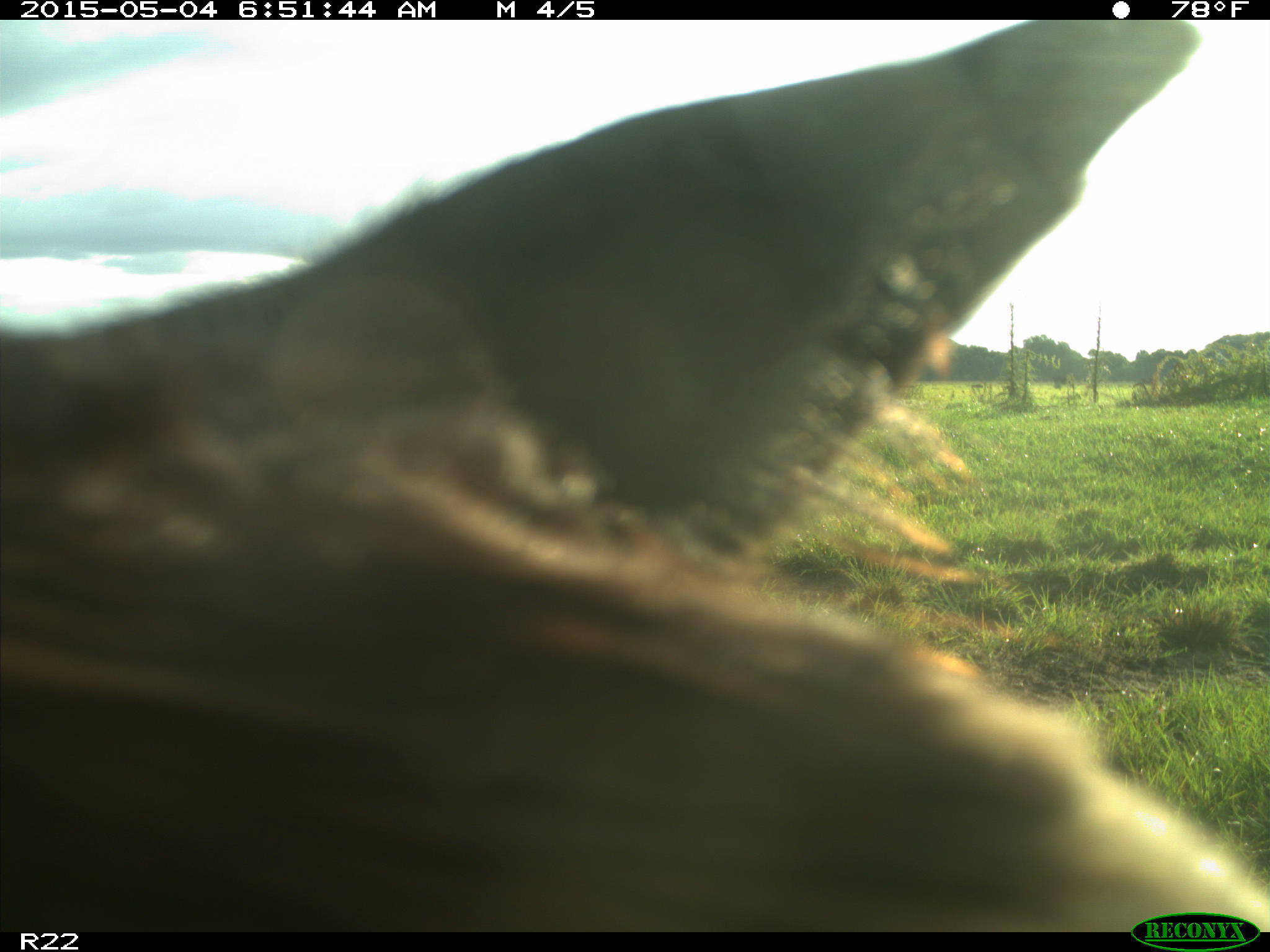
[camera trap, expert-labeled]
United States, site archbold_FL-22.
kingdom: Animalia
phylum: Chordata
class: Mammalia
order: Artiodactyla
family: Bovidae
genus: Bos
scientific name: Bos taurus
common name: domestic cow